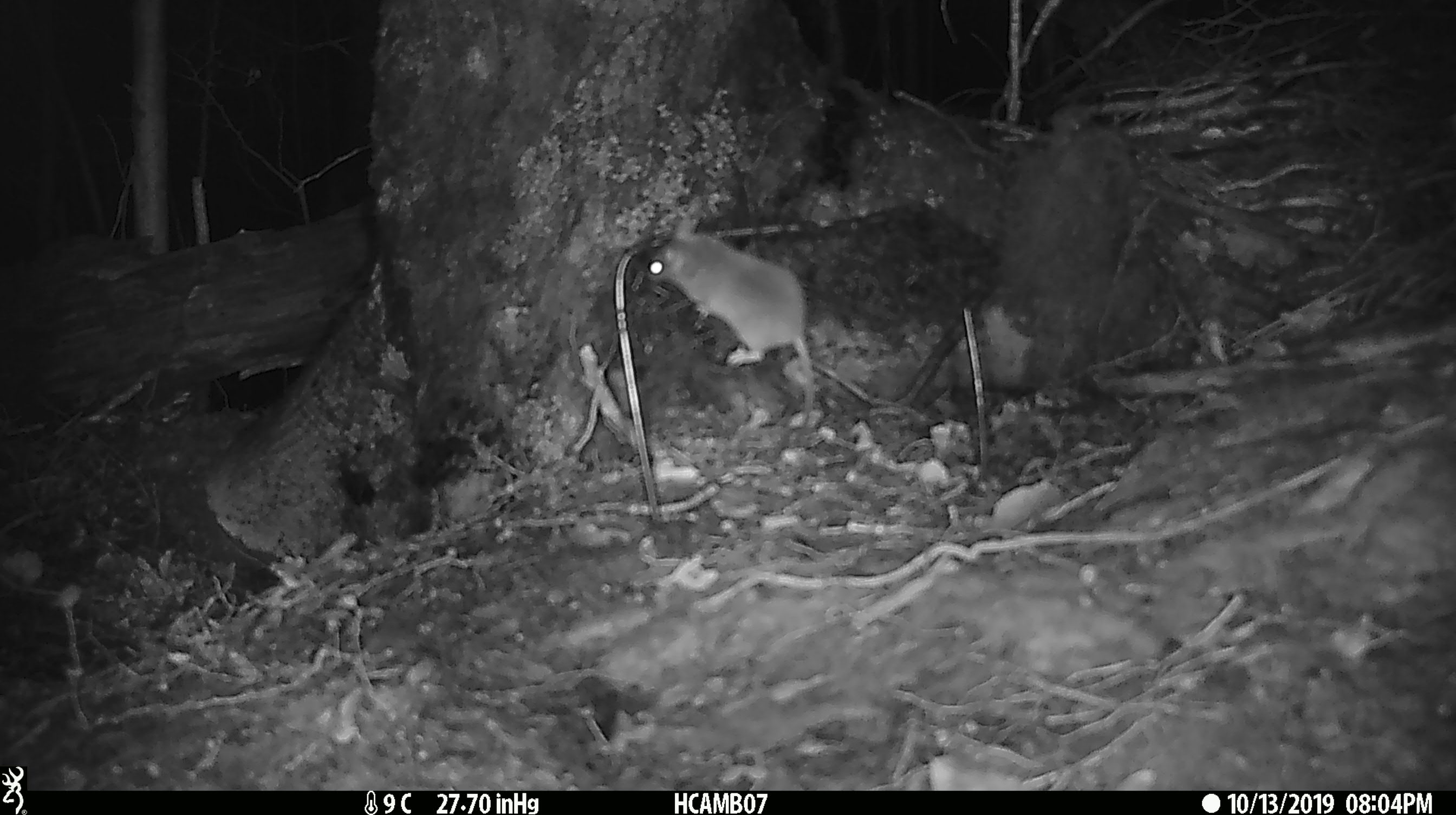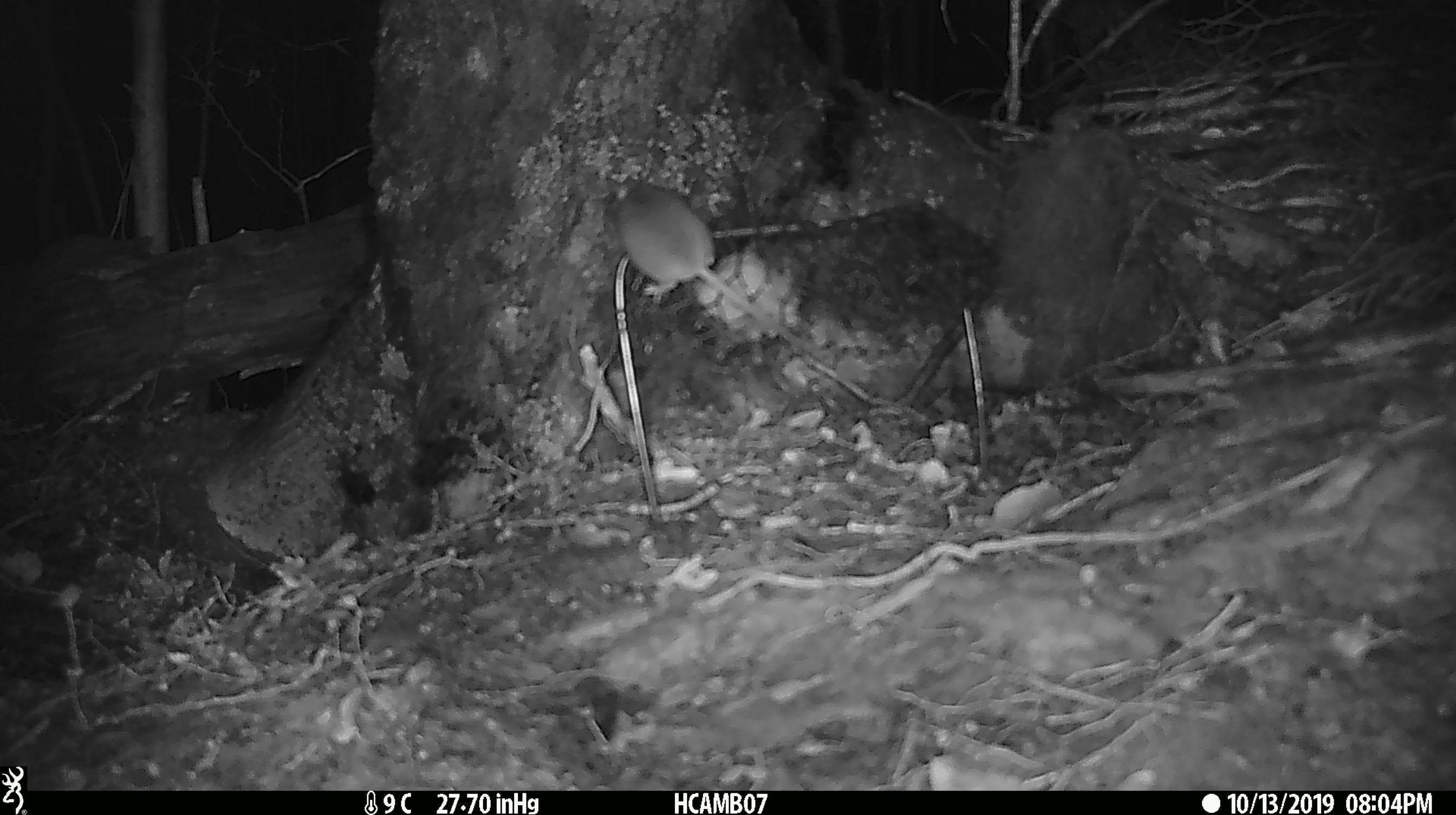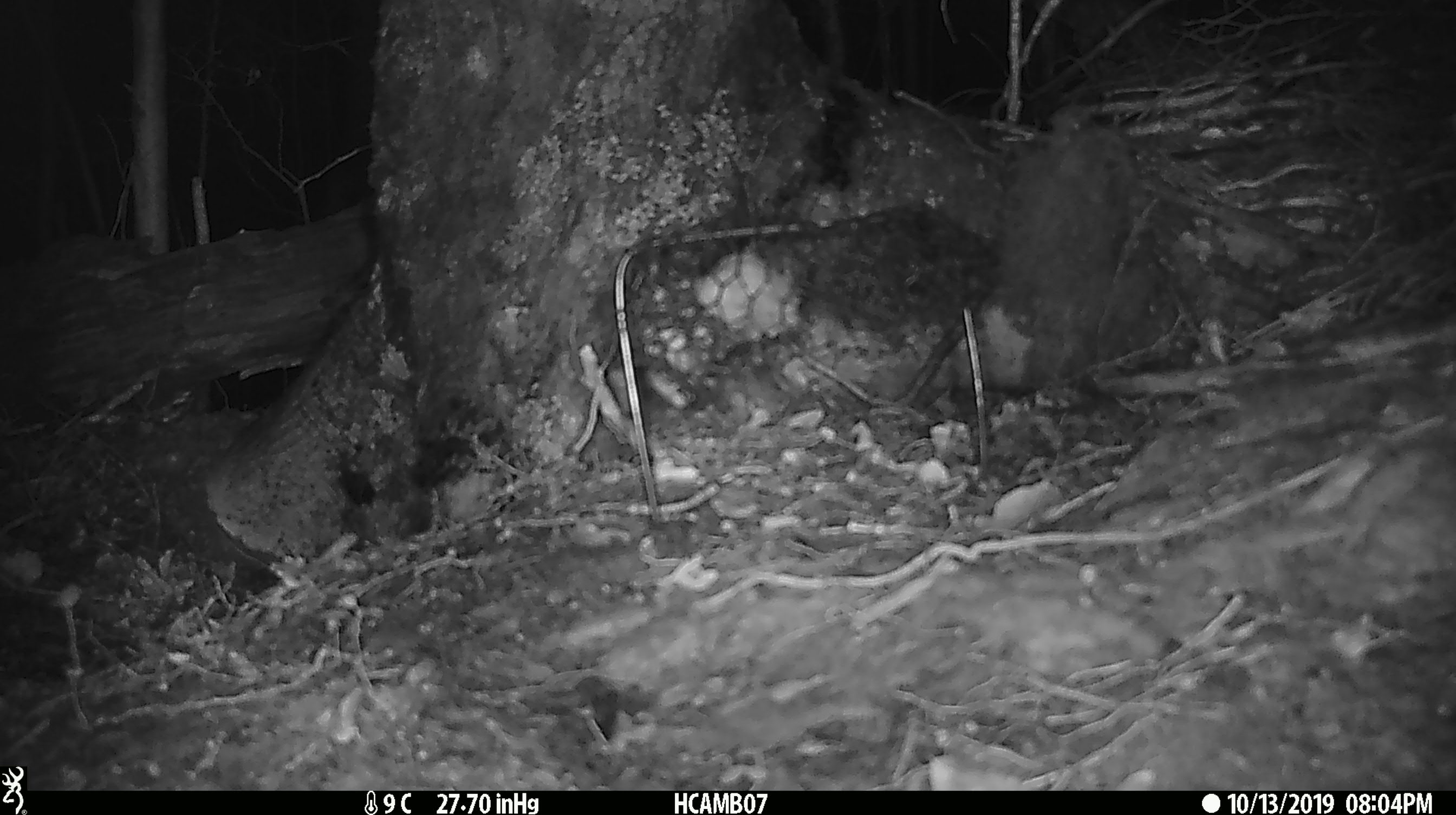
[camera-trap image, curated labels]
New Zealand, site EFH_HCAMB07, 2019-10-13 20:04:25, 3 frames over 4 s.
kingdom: Animalia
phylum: Chordata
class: Mammalia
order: Rodentia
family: Muridae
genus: Mus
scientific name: Mus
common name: mouse